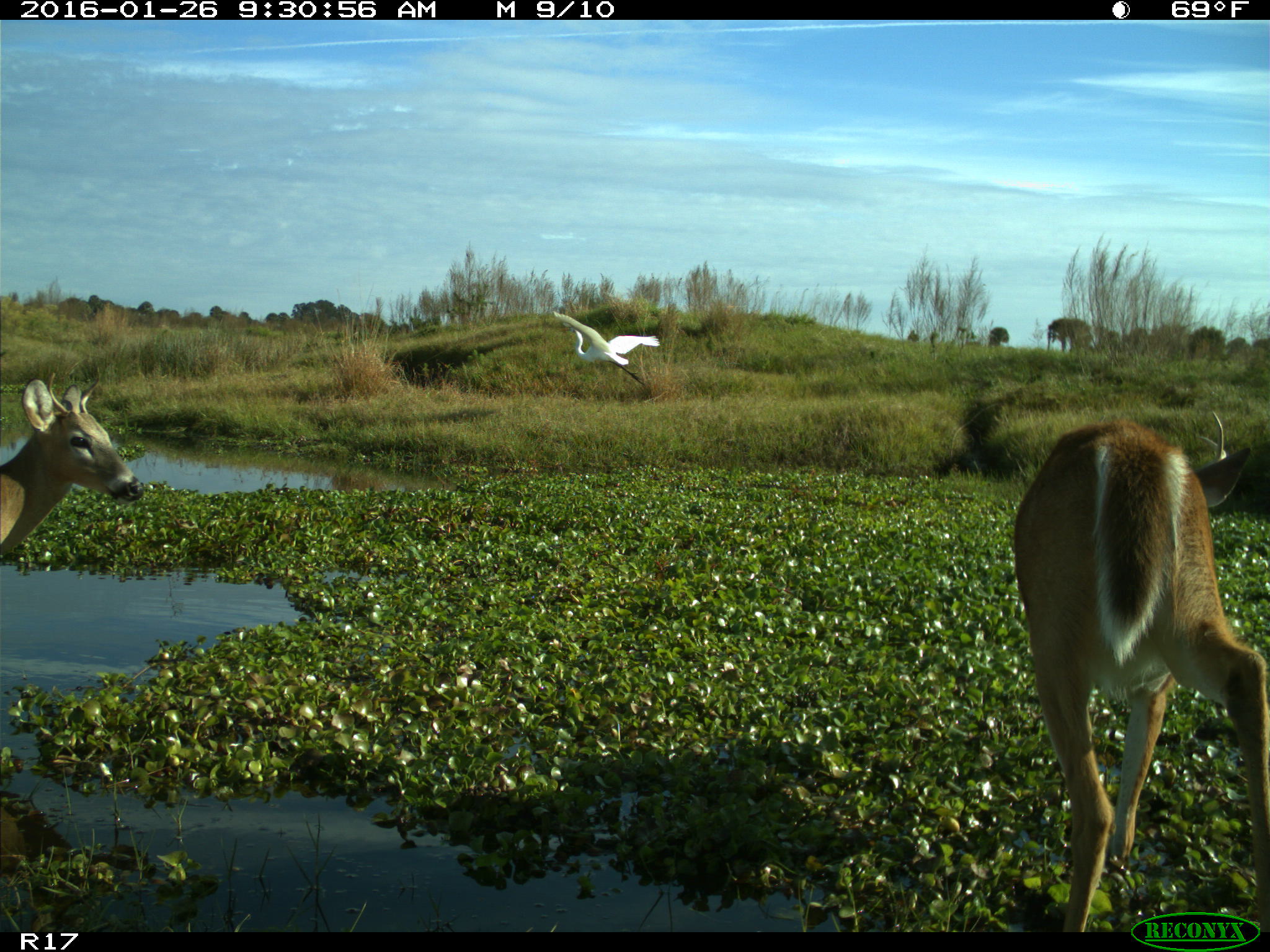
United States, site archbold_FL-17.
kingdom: Animalia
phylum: Chordata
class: Mammalia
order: Artiodactyla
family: Cervidae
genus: Odocoileus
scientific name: Odocoileus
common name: deer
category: unidentified deer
Unidentified deer (deer) (Odocoileus).